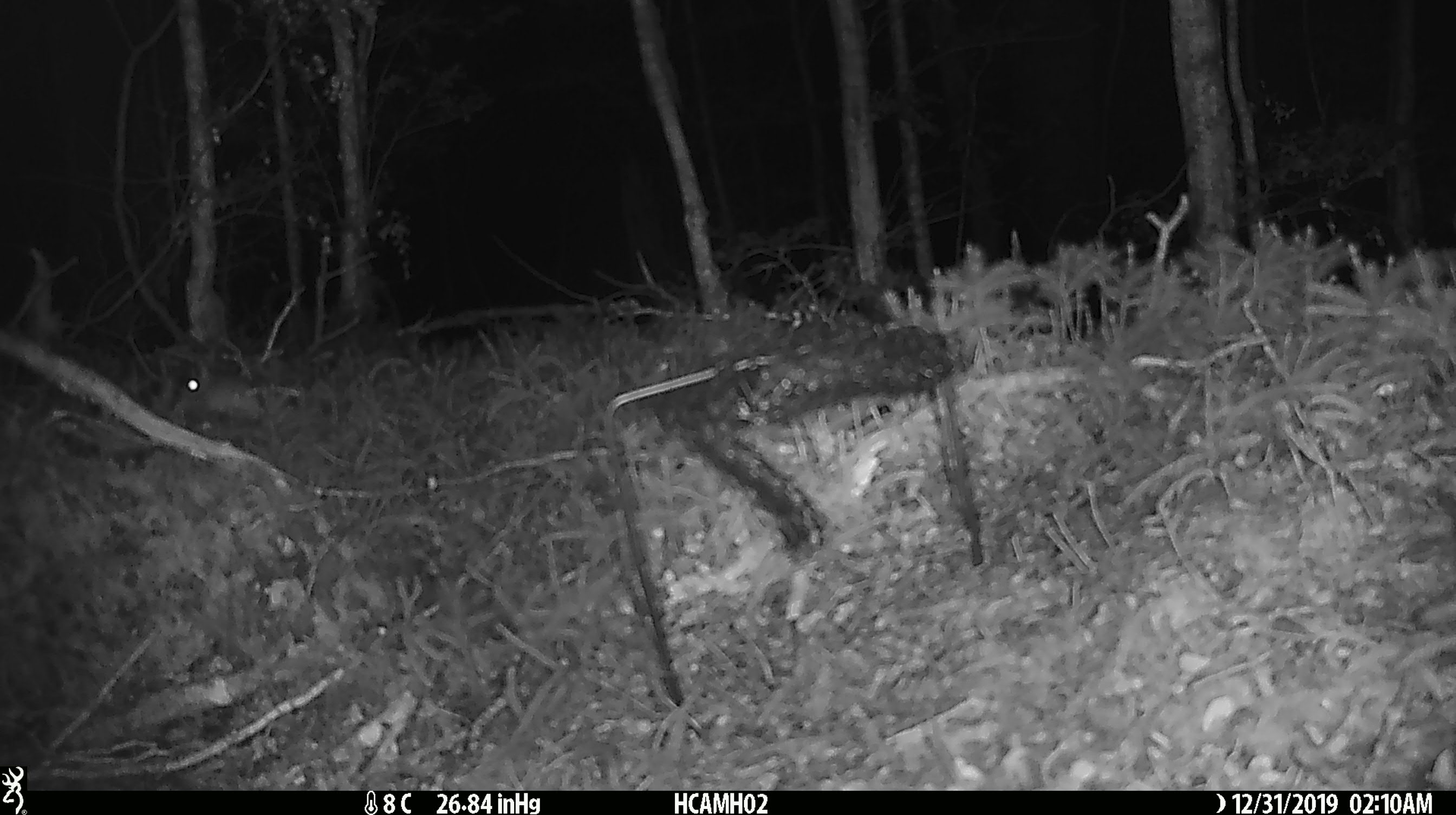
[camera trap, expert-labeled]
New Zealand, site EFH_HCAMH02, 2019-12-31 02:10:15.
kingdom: Animalia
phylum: Chordata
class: Mammalia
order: Rodentia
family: Muridae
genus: Mus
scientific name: Mus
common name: mouse